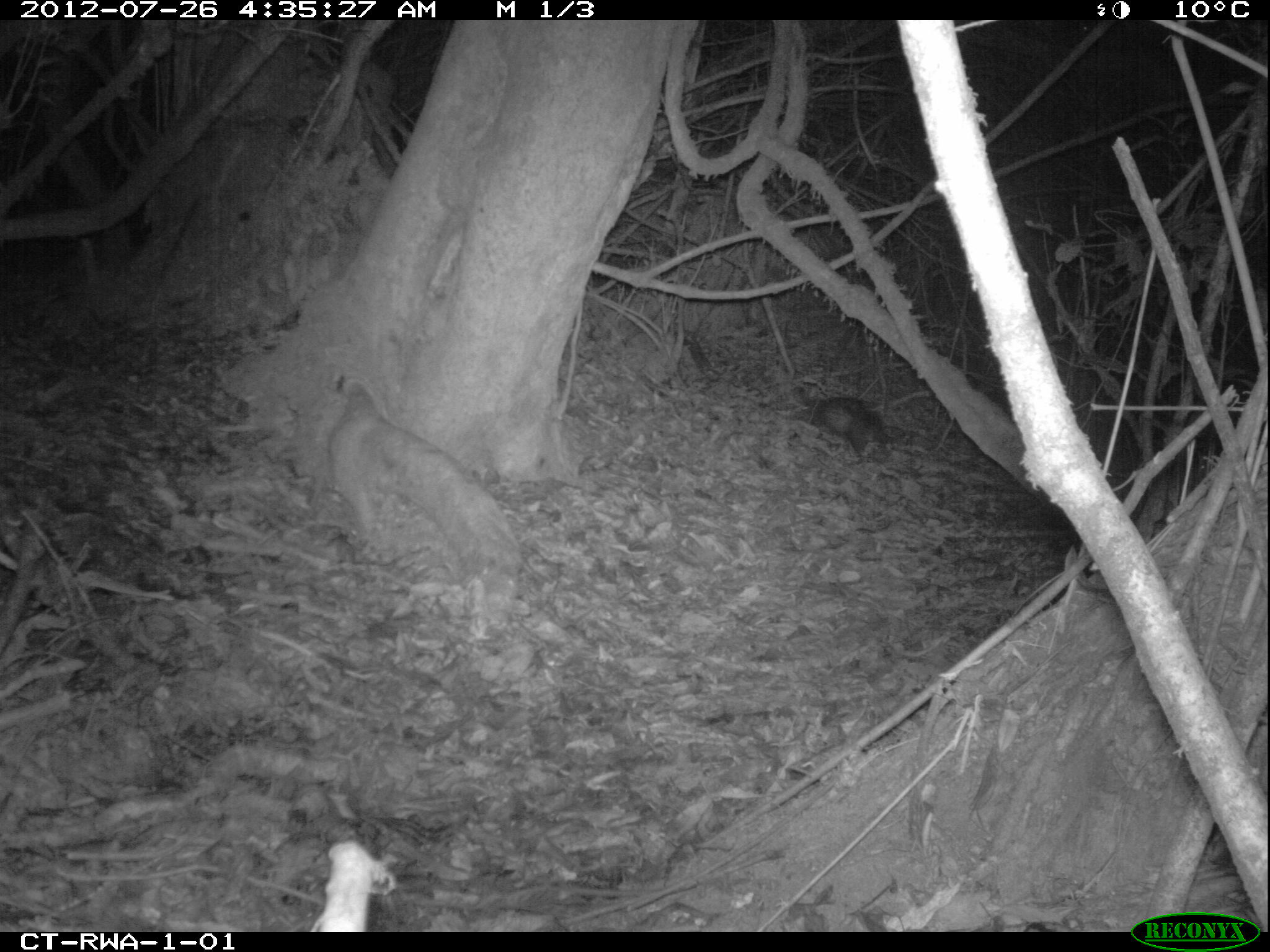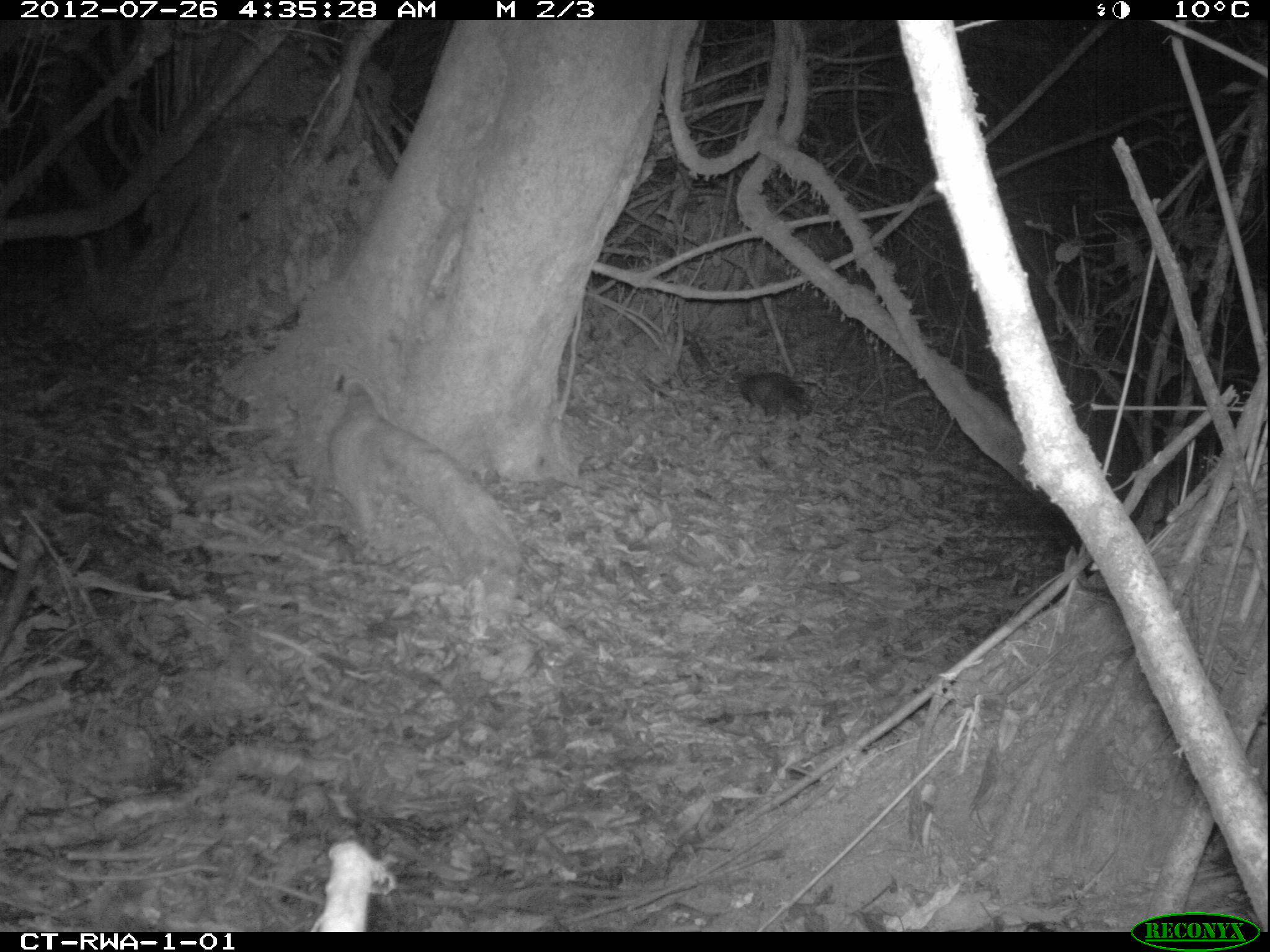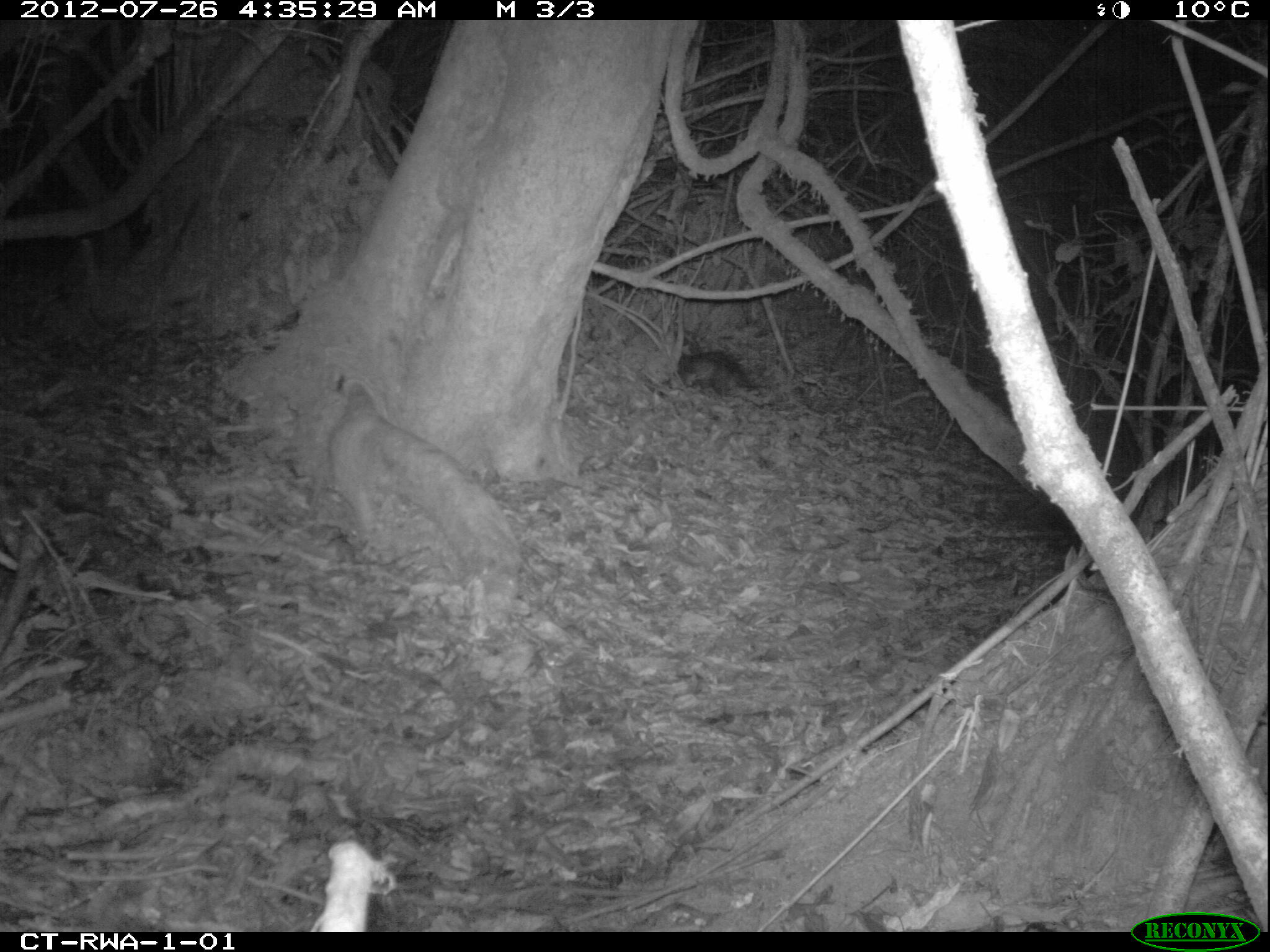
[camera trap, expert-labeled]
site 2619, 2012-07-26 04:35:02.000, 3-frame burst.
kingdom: Animalia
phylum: Chordata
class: Mammalia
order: Rodentia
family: Hystricidae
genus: Atherurus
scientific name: Atherurus africanus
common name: african brush-tailed porcupine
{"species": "Atherurus africanus (african brush-tailed porcupine)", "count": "1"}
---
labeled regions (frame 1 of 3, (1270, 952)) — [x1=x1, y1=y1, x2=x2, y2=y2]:
atherurus africanus: [x1=794, y1=391, x2=889, y2=459]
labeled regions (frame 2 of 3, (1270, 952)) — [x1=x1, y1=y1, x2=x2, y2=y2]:
atherurus africanus: [x1=737, y1=370, x2=813, y2=422]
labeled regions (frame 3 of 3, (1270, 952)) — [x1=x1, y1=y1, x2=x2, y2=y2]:
atherurus africanus: [x1=679, y1=350, x2=763, y2=407]